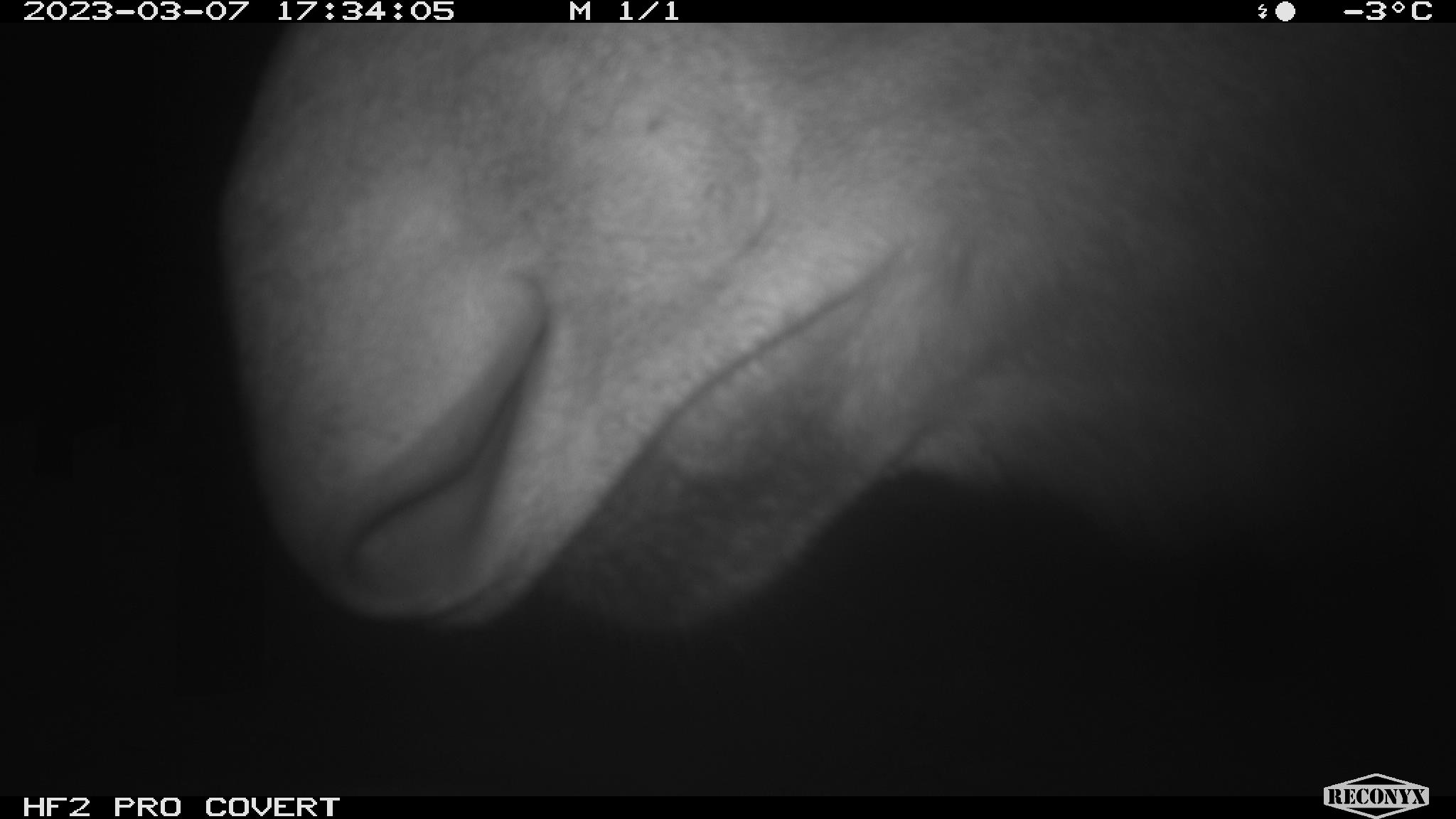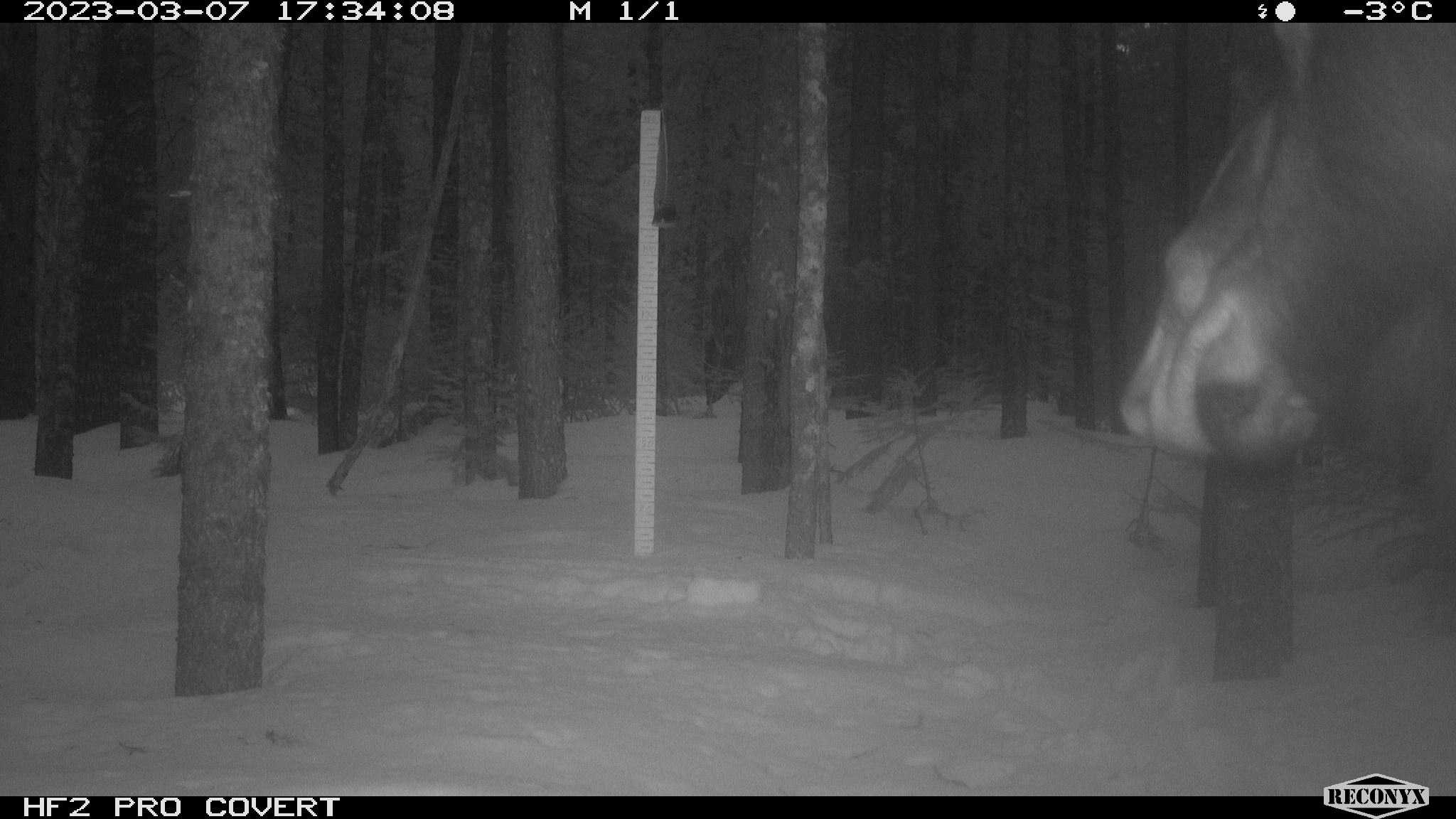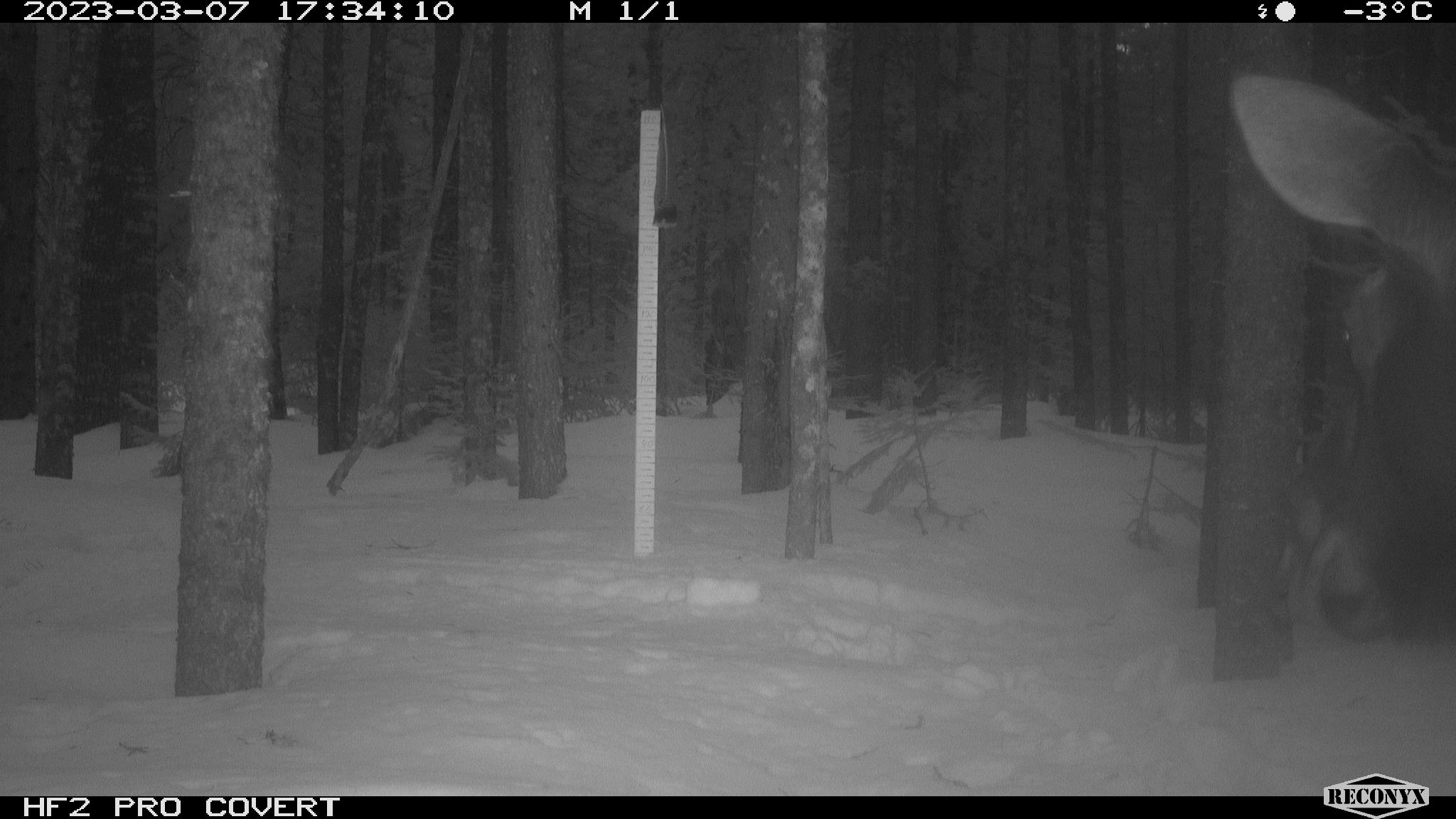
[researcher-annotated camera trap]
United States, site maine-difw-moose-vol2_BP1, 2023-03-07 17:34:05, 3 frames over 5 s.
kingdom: Animalia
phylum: Chordata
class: Mammalia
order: Artiodactyla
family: Cervidae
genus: Alces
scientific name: Alces alces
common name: moose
Moose (Alces alces).